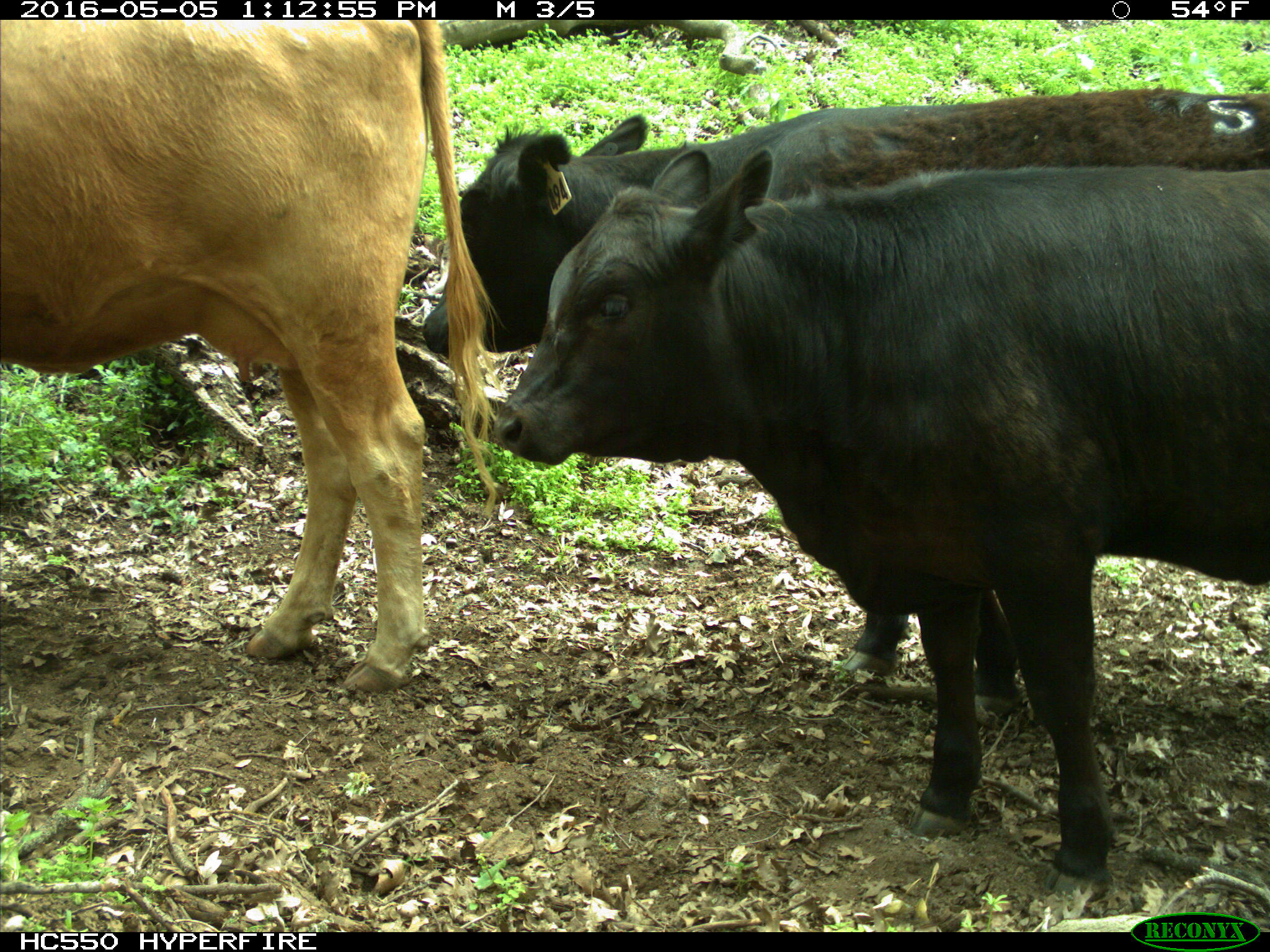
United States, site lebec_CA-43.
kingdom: Animalia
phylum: Chordata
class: Mammalia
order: Artiodactyla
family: Bovidae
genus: Bos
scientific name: Bos taurus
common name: domestic cow